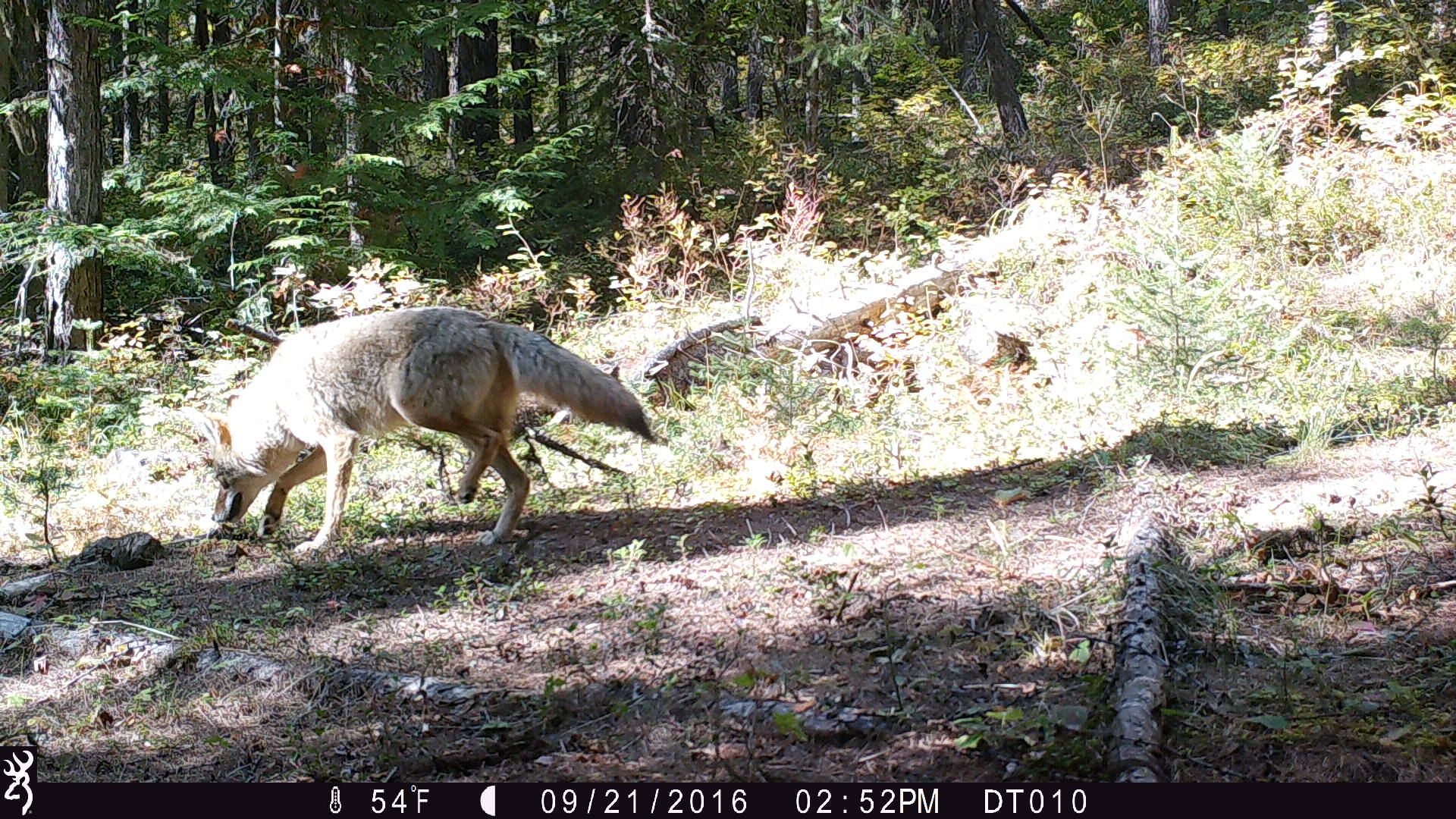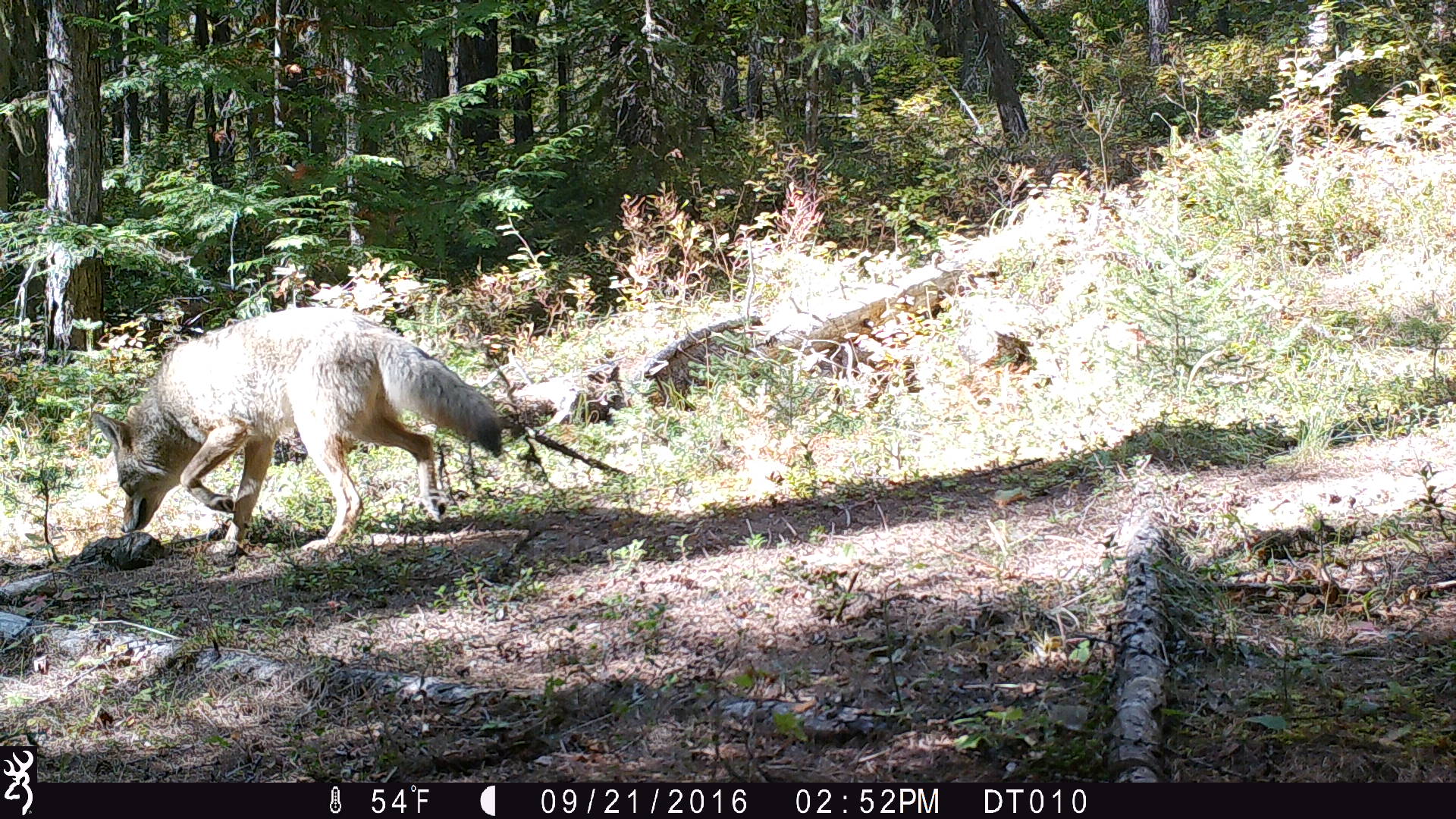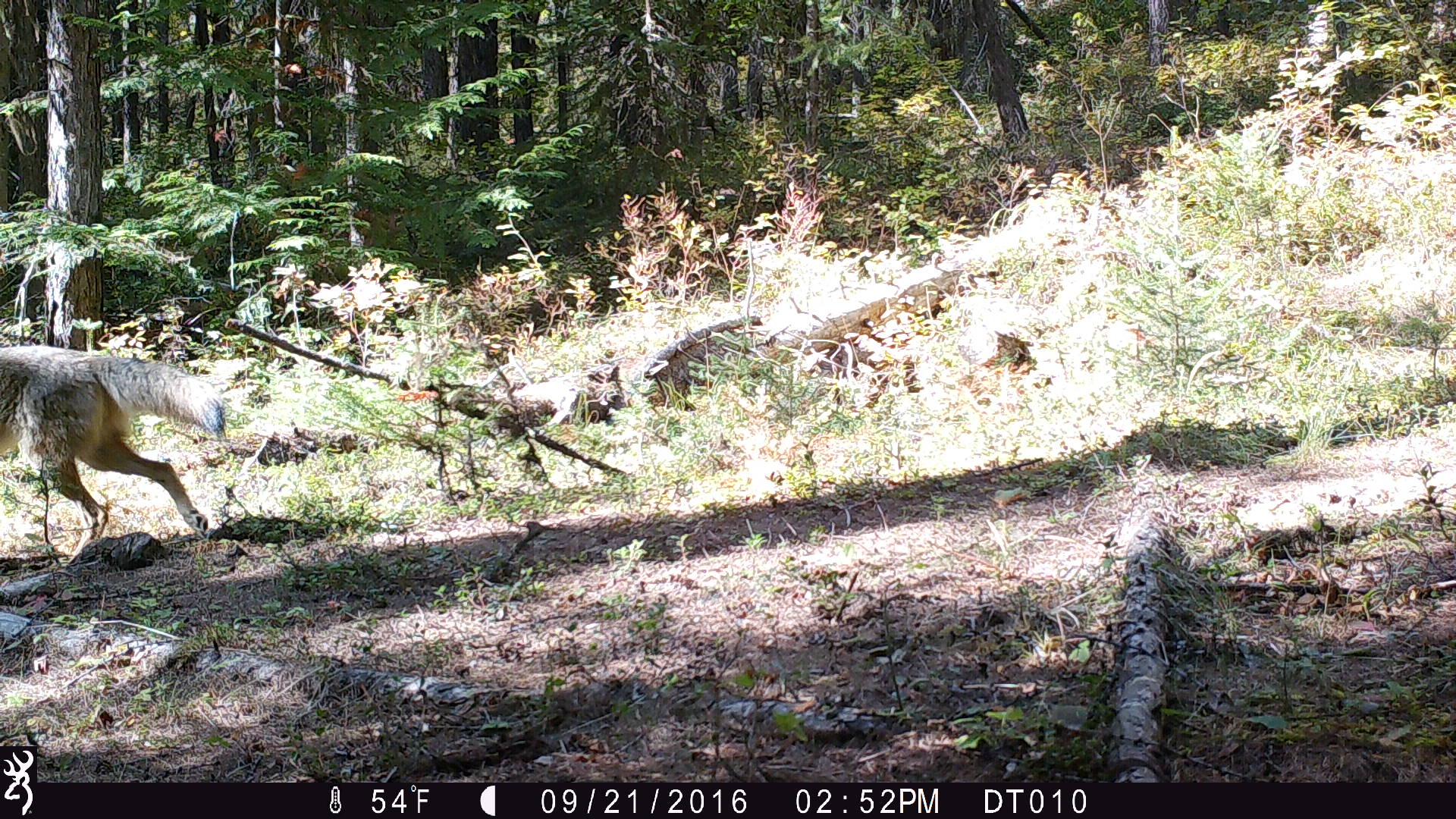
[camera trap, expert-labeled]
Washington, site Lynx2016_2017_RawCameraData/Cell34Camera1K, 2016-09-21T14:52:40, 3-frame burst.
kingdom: Animalia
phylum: Chordata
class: Mammalia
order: Carnivora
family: Canidae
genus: Canis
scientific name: Canis latrans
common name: coyote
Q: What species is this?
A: Canis latrans (coyote).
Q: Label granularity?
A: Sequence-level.